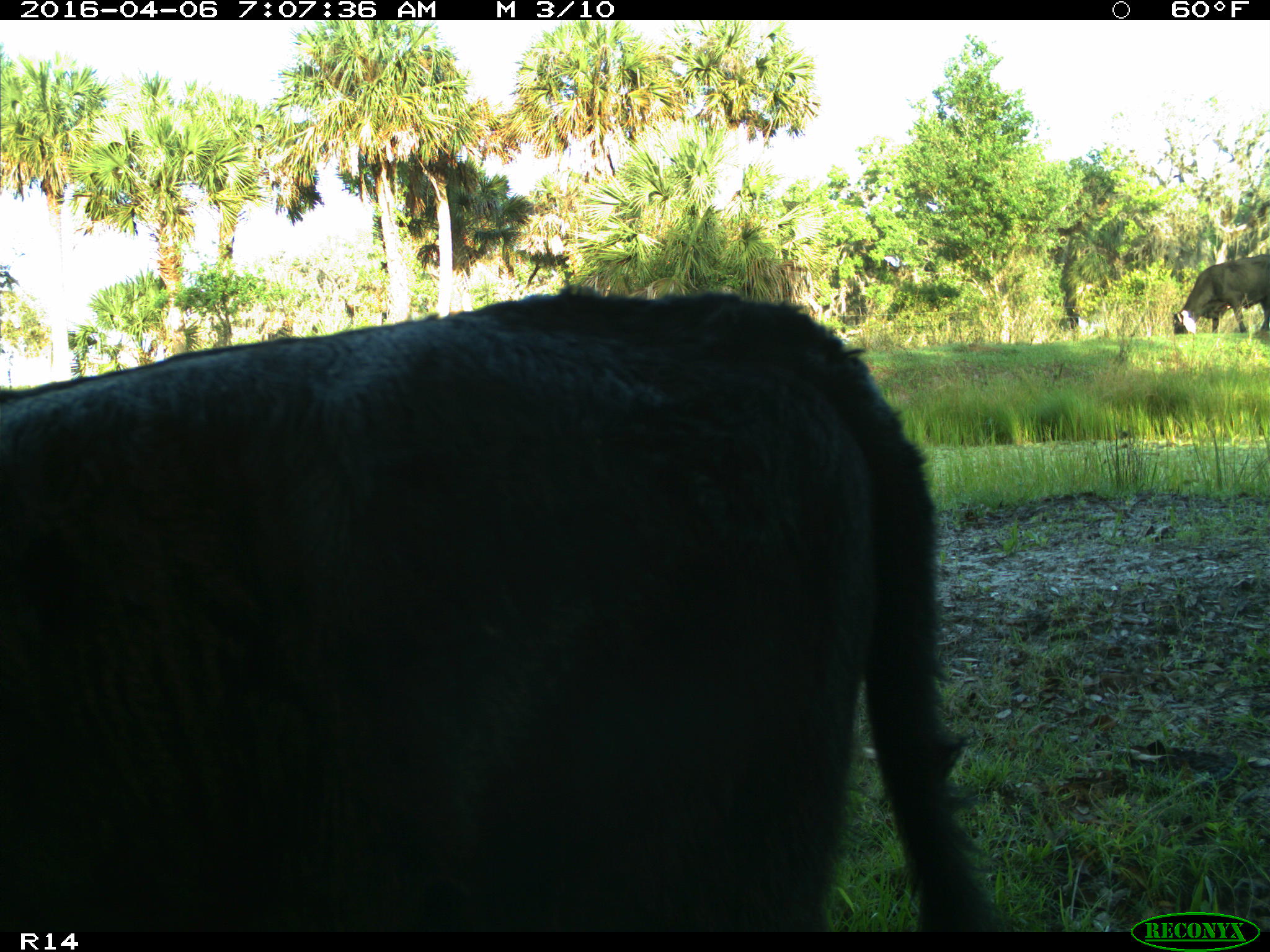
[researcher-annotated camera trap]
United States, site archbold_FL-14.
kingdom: Animalia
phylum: Chordata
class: Mammalia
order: Artiodactyla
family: Bovidae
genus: Bos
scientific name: Bos taurus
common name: domestic cow